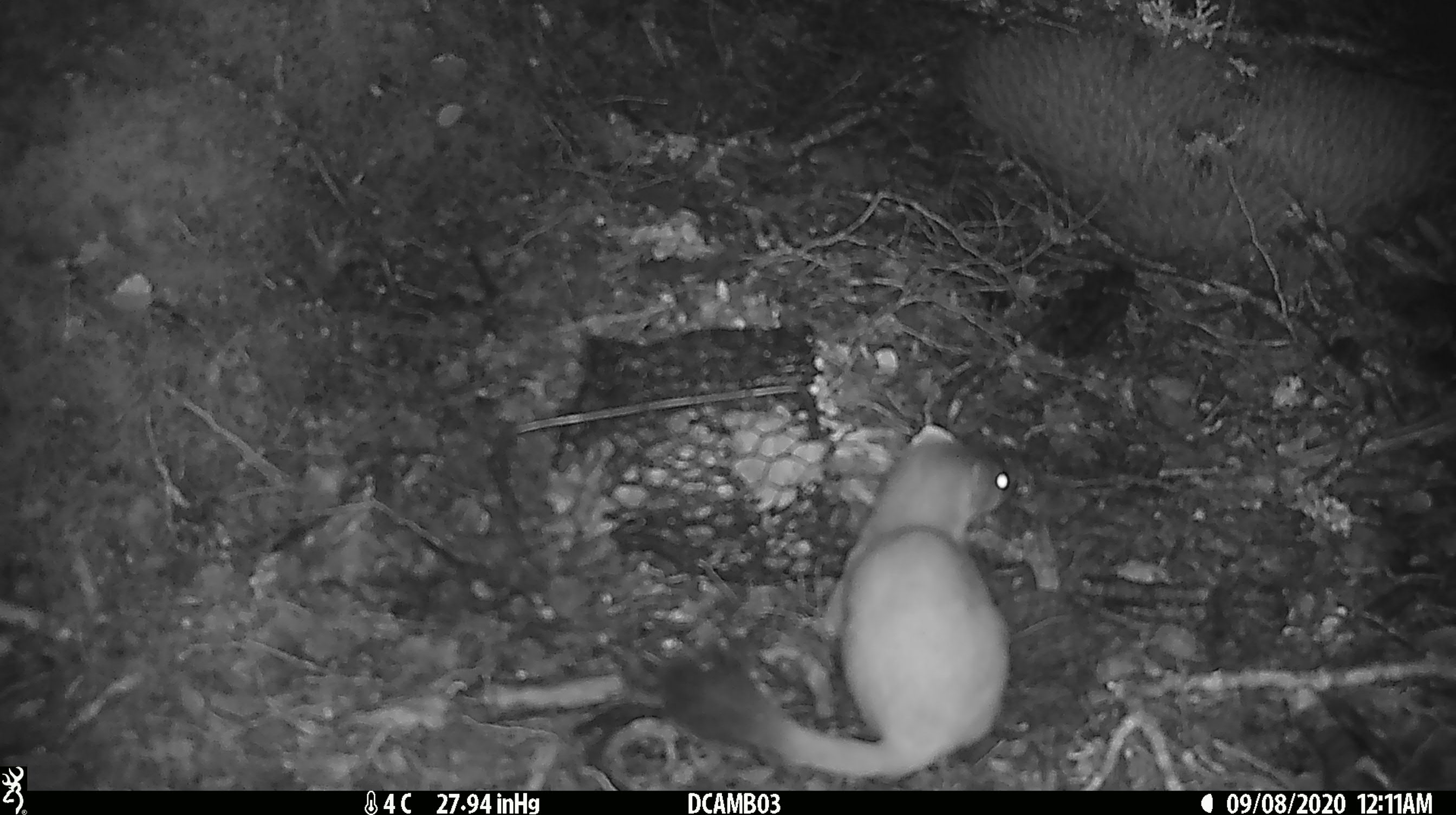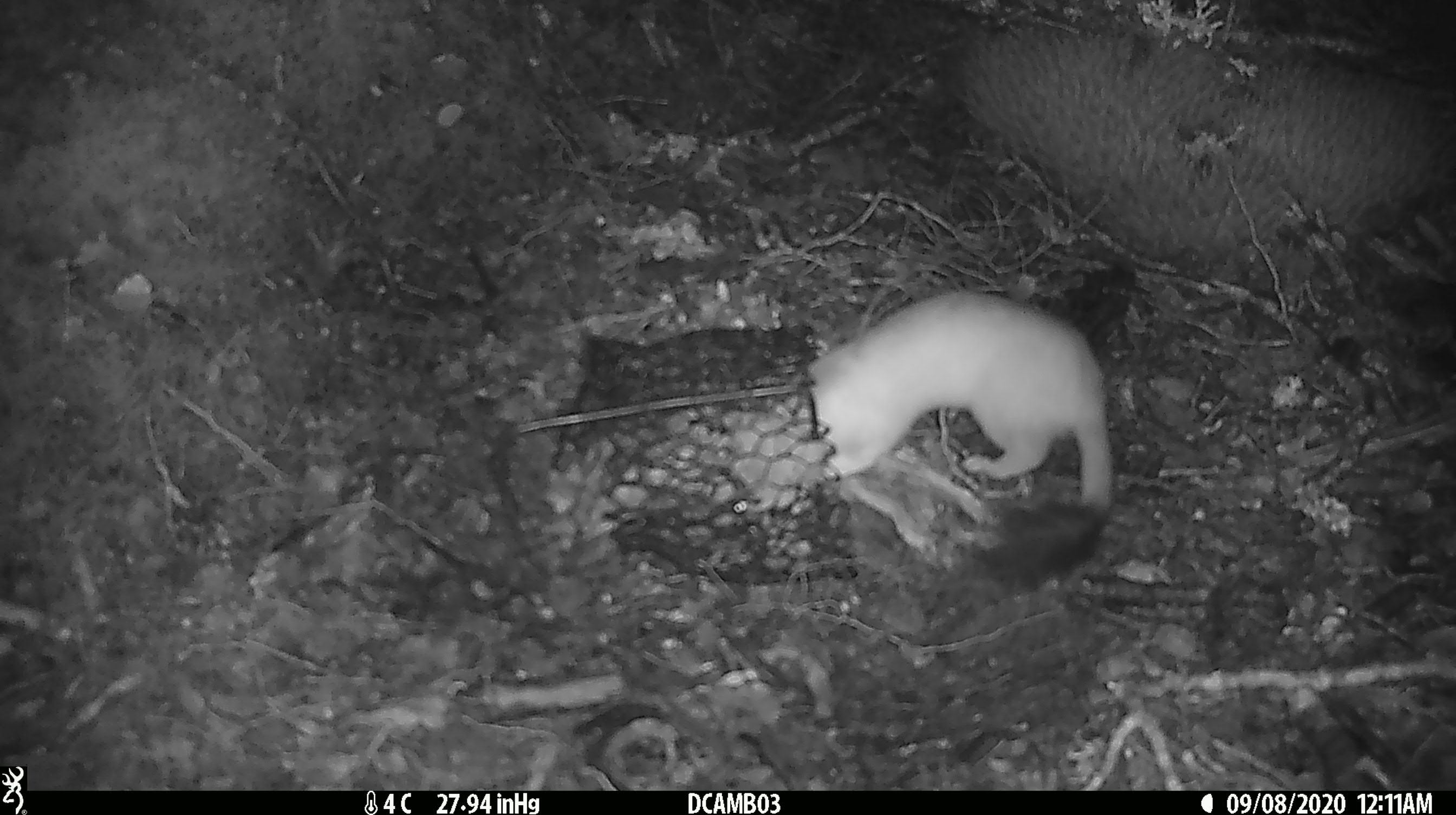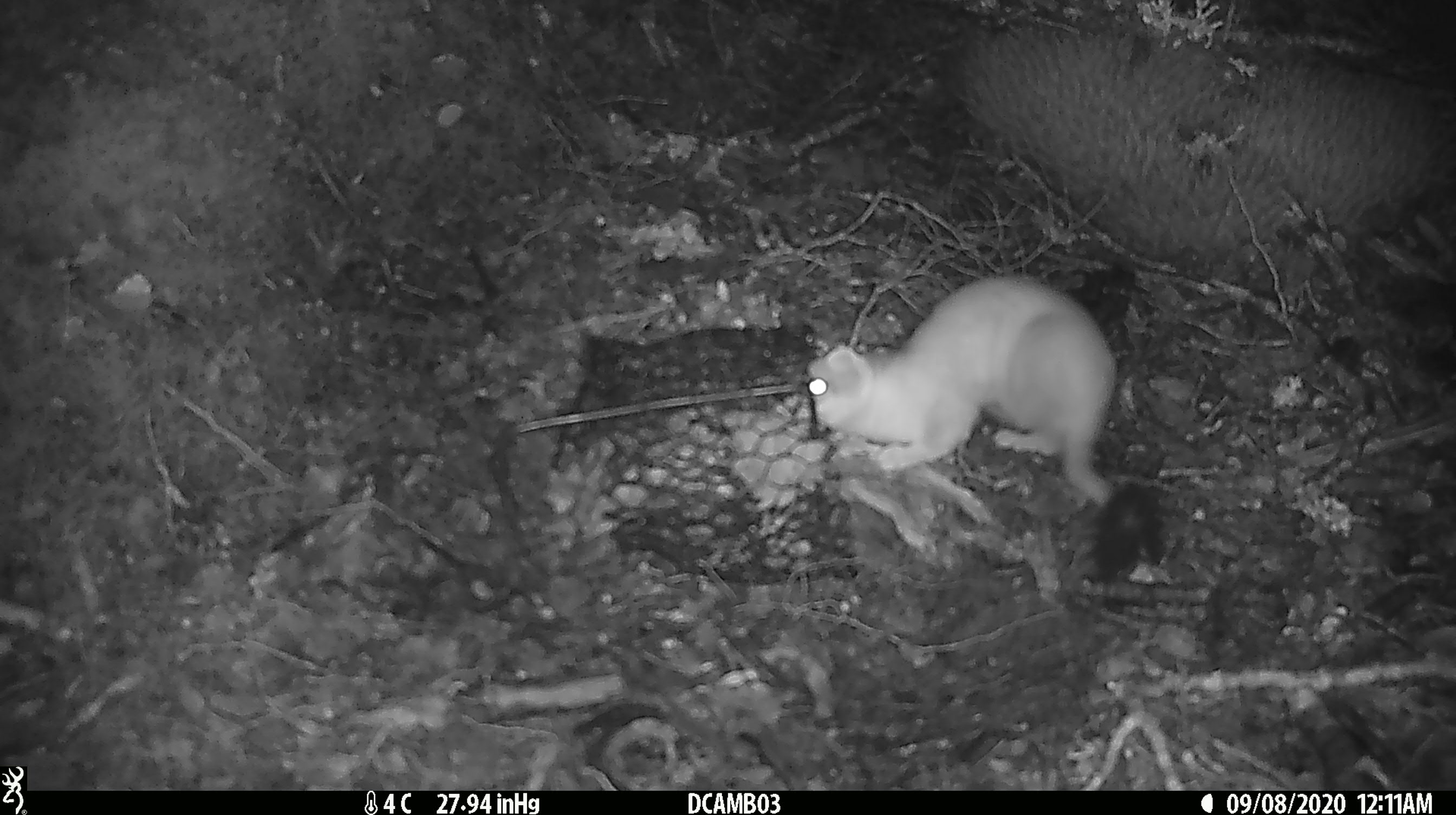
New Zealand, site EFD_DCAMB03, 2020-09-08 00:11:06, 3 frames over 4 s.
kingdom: Animalia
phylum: Chordata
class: Mammalia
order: Carnivora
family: Mustelidae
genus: Mustela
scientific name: Mustela erminea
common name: stoat